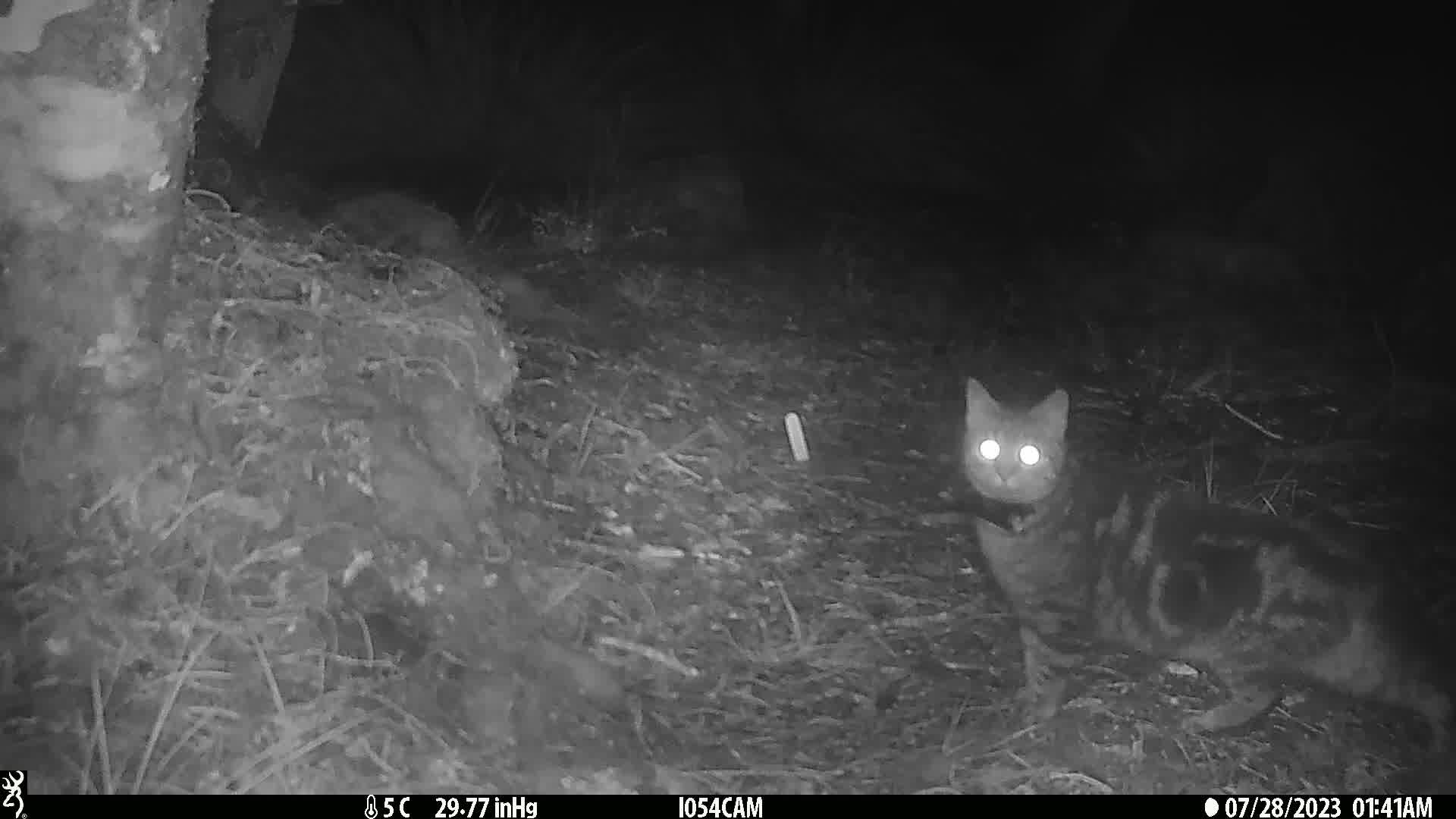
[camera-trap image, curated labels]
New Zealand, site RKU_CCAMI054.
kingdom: Animalia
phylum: Chordata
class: Mammalia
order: Carnivora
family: Felidae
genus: Felis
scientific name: Felis catus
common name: domestic cat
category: cat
Cat (domestic cat) (Felis catus).